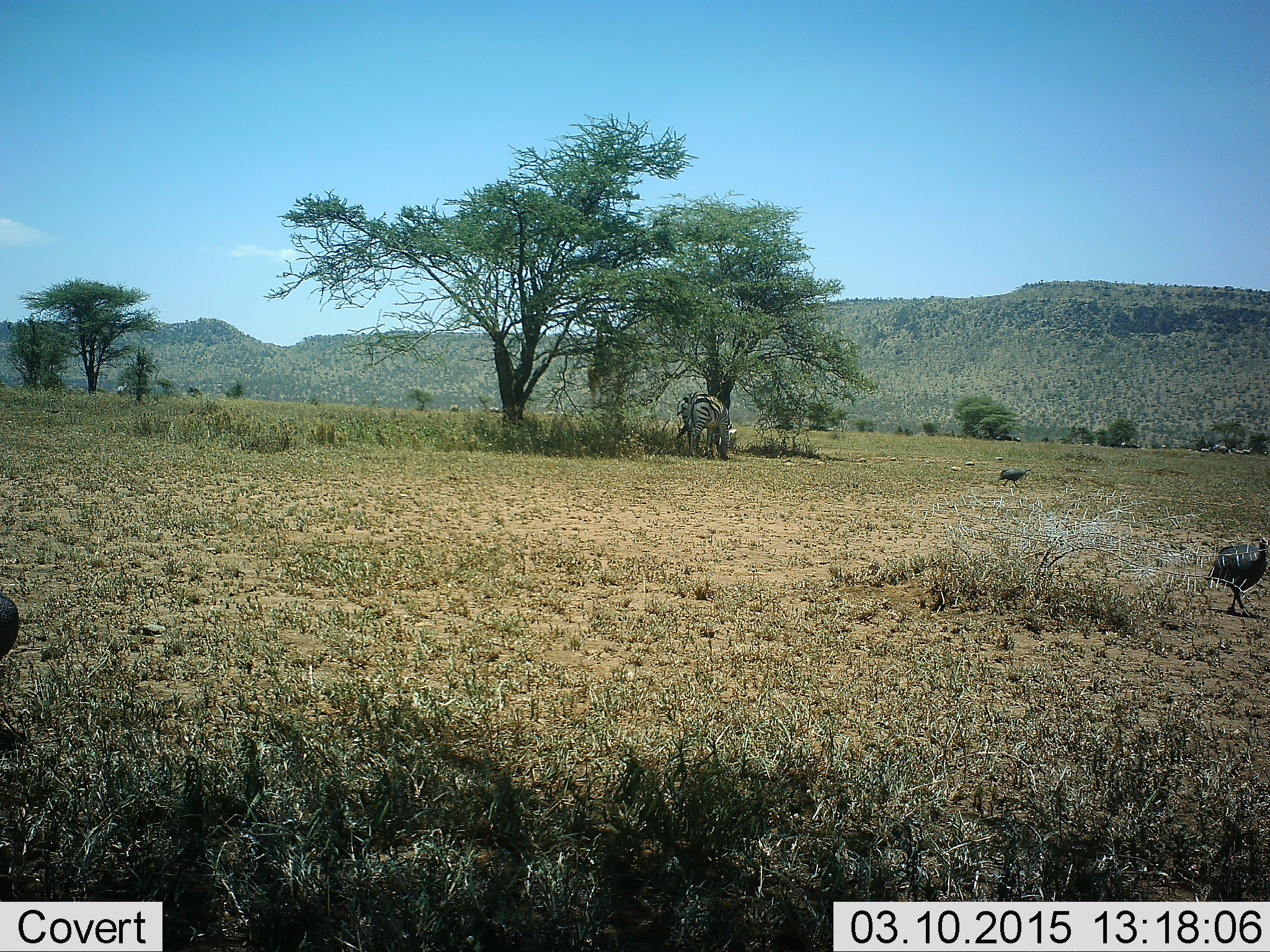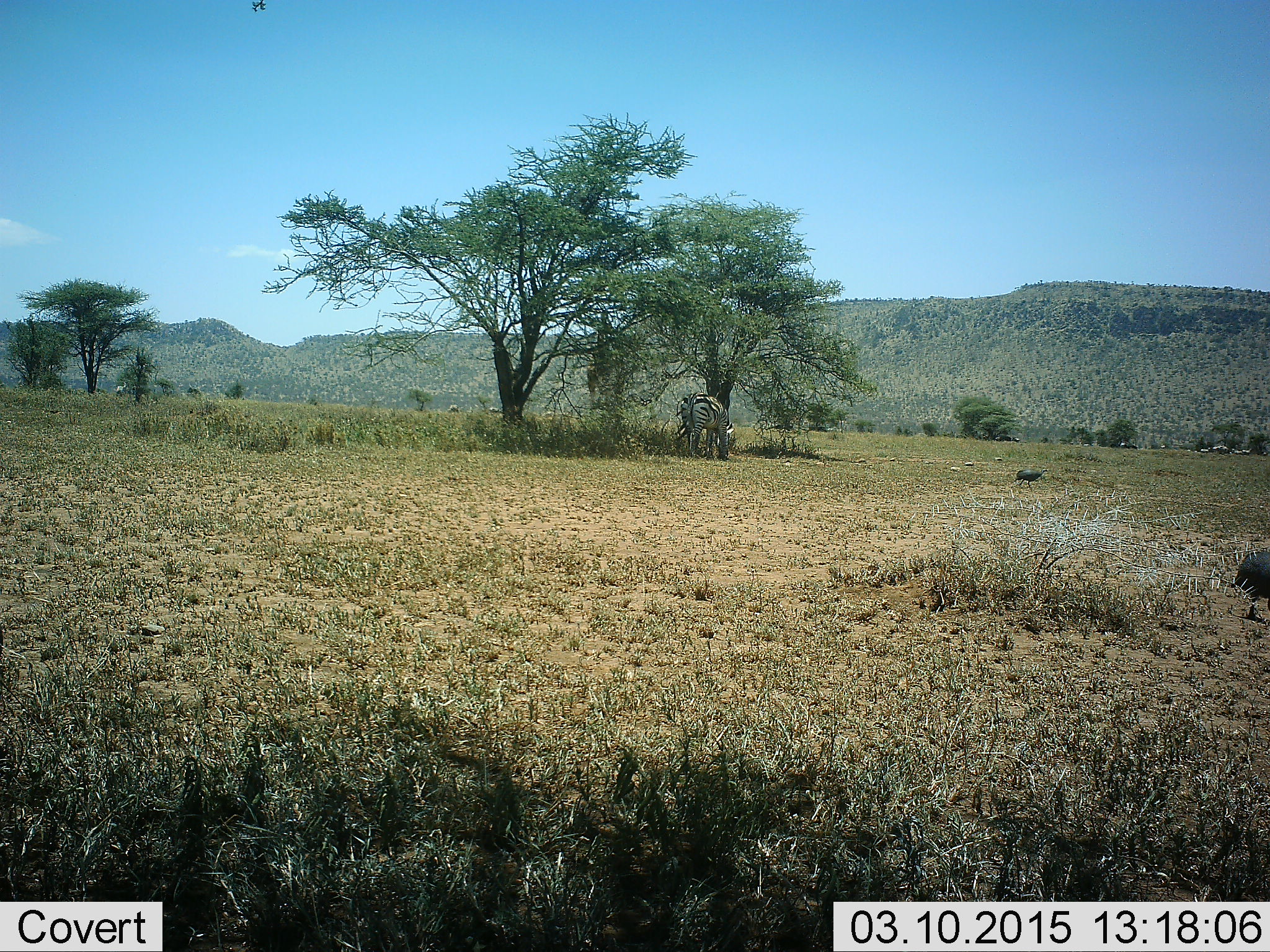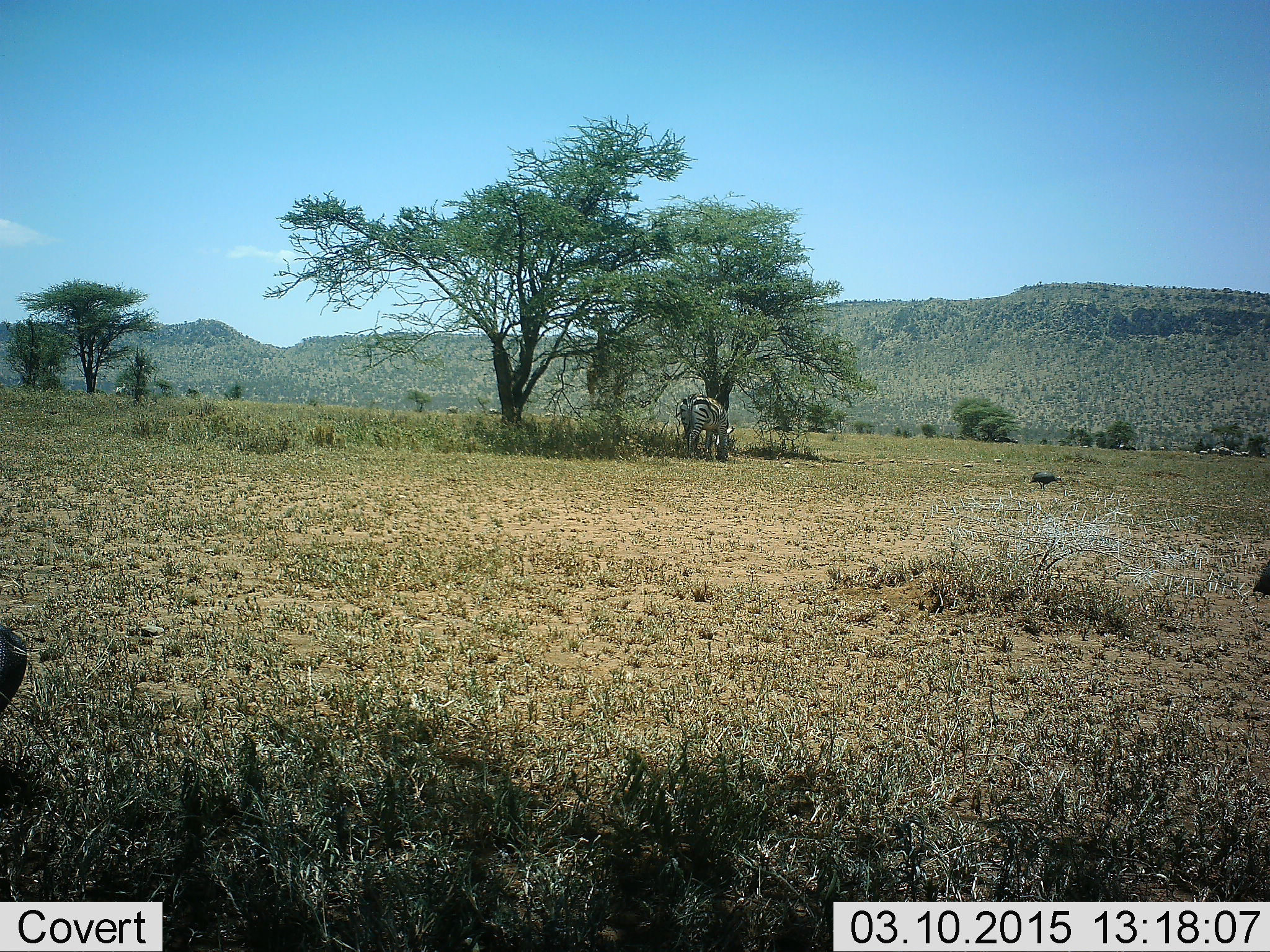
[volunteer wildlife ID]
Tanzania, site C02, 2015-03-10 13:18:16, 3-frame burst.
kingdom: Animalia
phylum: Chordata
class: Aves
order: Galliformes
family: Numididae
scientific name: Numididae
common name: guinea fowl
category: guineafowl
Guineafowl (guinea fowl) (Numididae), count 3. Behavior (volunteer vote fractions): standing 25%, resting 0%, moving 100%, interacting 0%. Young present (vote fraction): 0%. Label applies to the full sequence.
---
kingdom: Animalia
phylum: Chordata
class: Mammalia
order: Perissodactyla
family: Equidae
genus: Equus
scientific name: Equus quagga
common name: plains zebra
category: zebra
Zebra (plains zebra) (Equus quagga), count 1. Behavior (volunteer vote fractions): standing 35%, resting 6%, moving 6%, interacting 6%. Young present (vote fraction): 0%. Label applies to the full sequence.